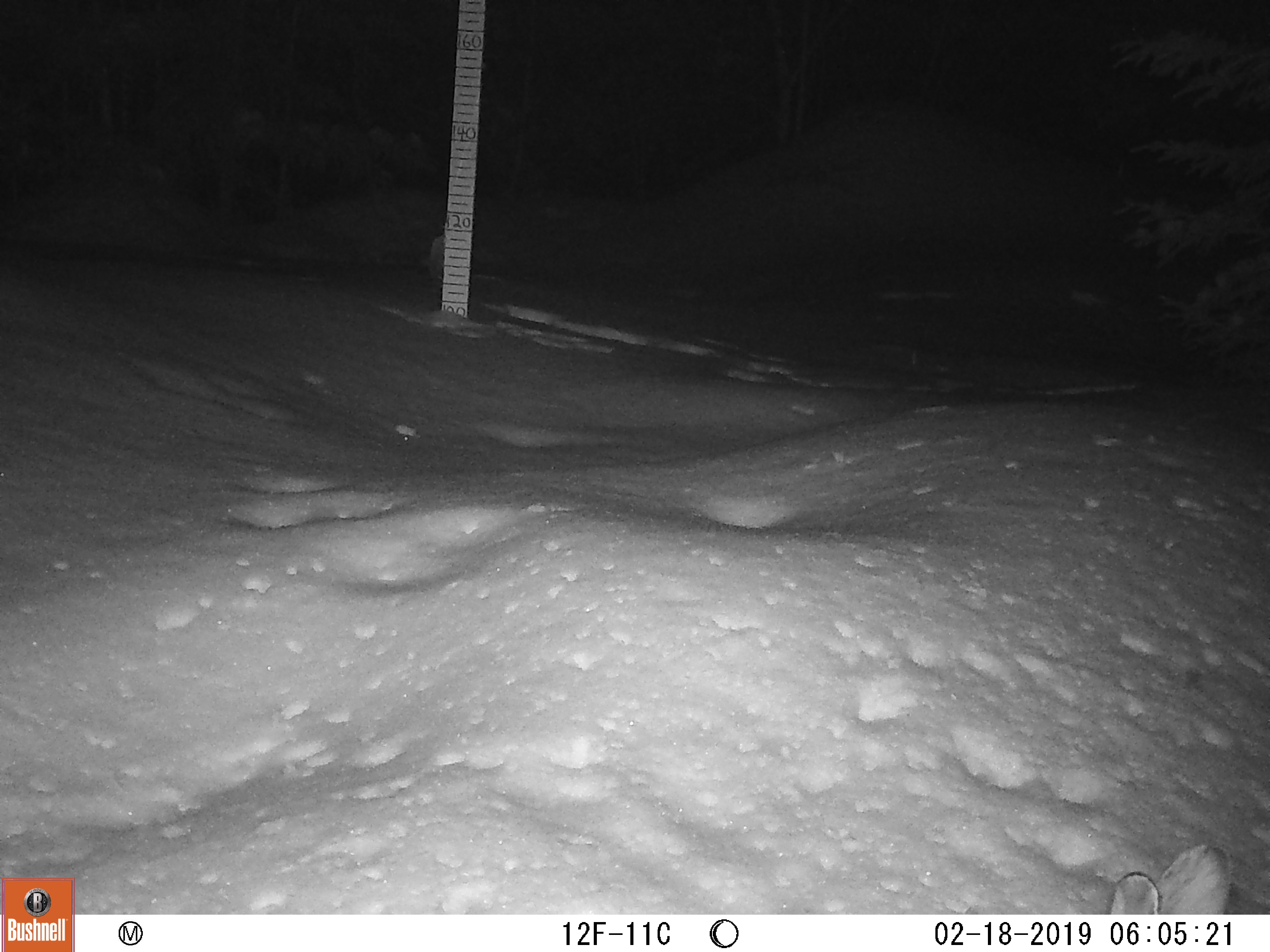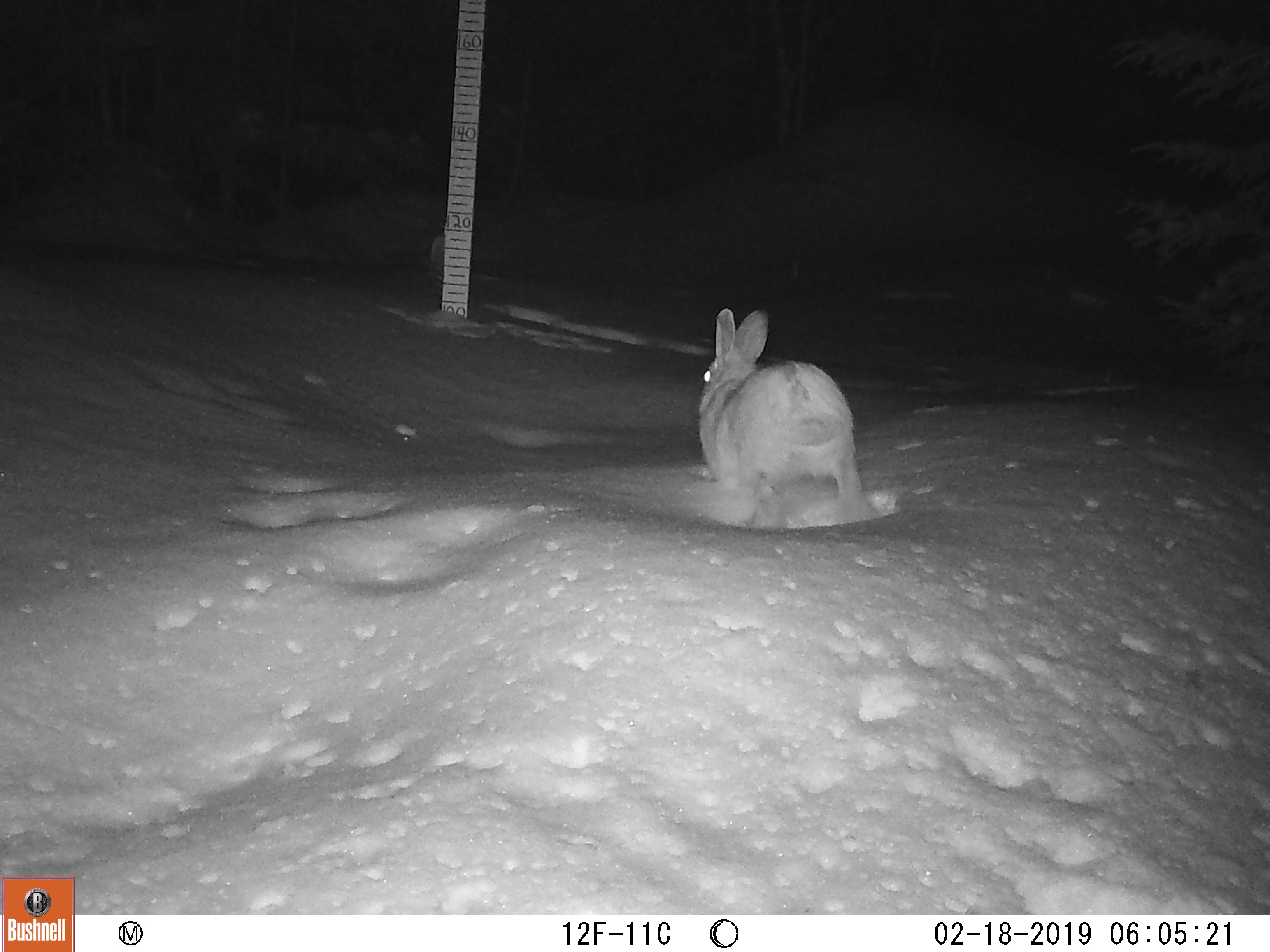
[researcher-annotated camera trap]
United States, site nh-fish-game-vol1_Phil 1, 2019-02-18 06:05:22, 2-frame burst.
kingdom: Animalia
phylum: Chordata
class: Mammalia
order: Lagomorpha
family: Leporidae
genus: Lepus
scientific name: Lepus americanus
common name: snowshoe hare